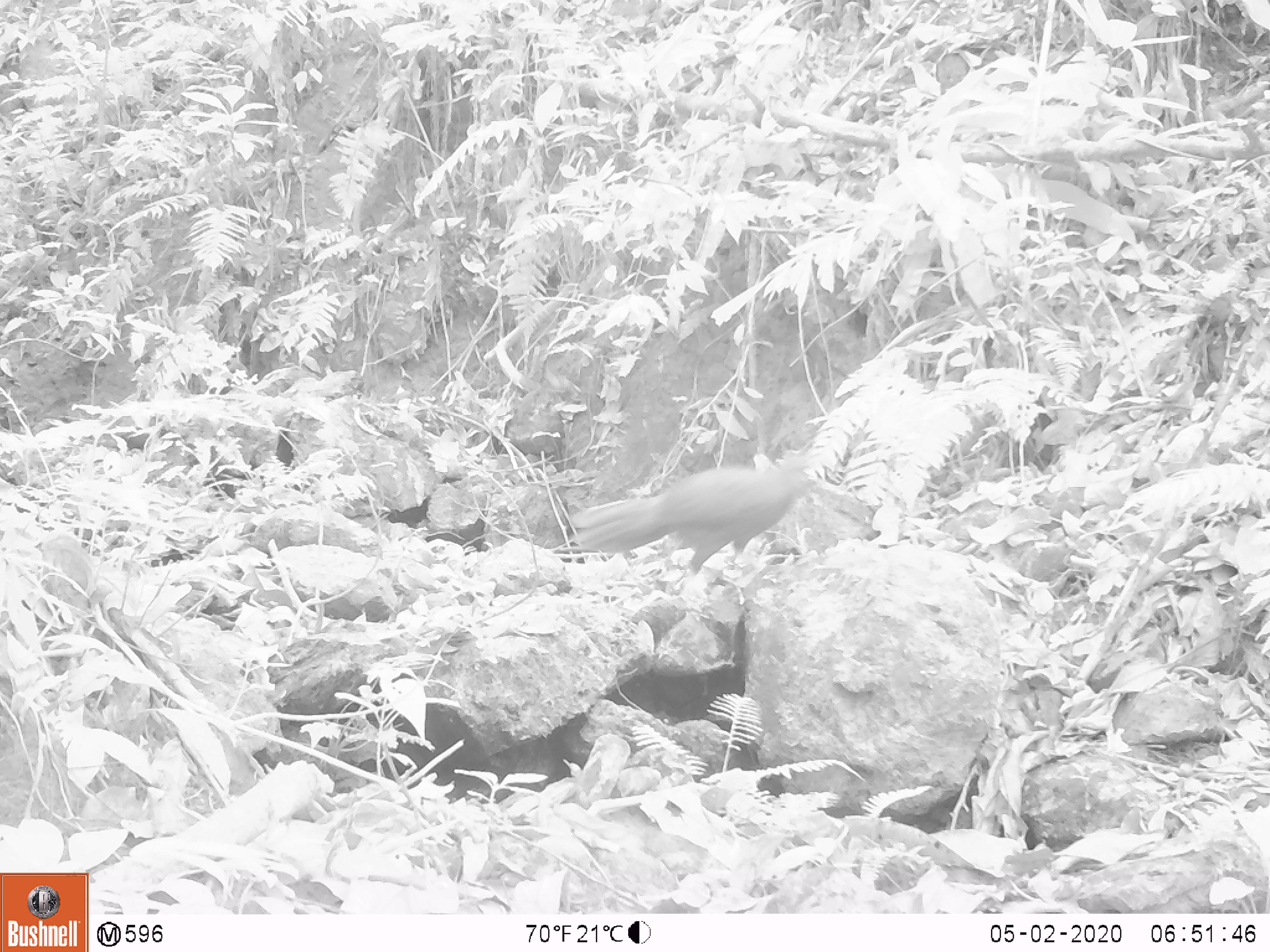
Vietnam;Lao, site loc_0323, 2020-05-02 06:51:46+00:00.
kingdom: Animalia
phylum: Chordata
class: Aves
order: Galliformes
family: Phasianidae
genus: Lophura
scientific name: Lophura nycthemera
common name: silver pheasant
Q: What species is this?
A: Silver pheasant (Lophura nycthemera).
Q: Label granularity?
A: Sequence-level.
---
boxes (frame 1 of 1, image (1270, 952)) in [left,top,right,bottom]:
silver pheasant: [569,454,824,581]